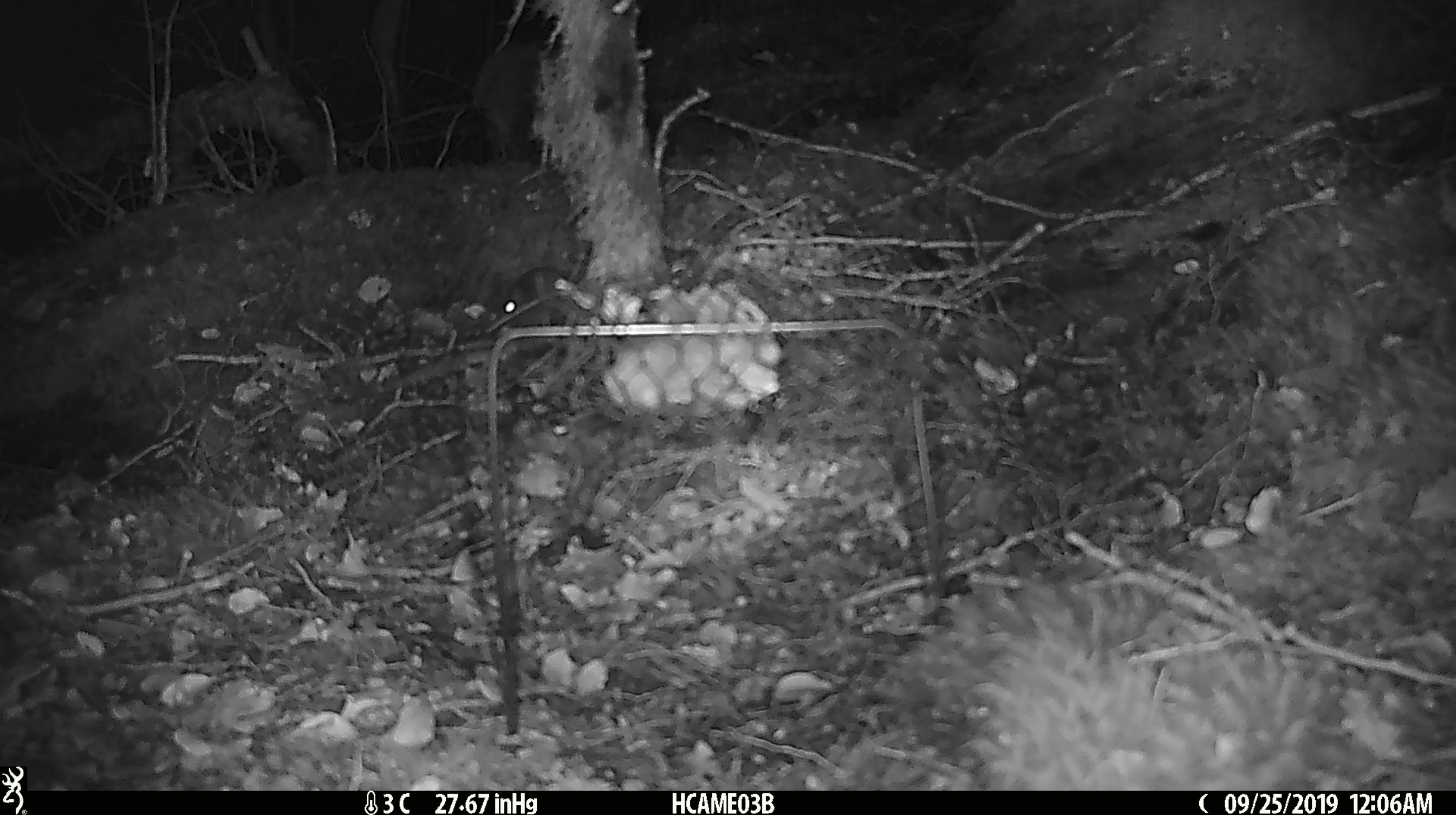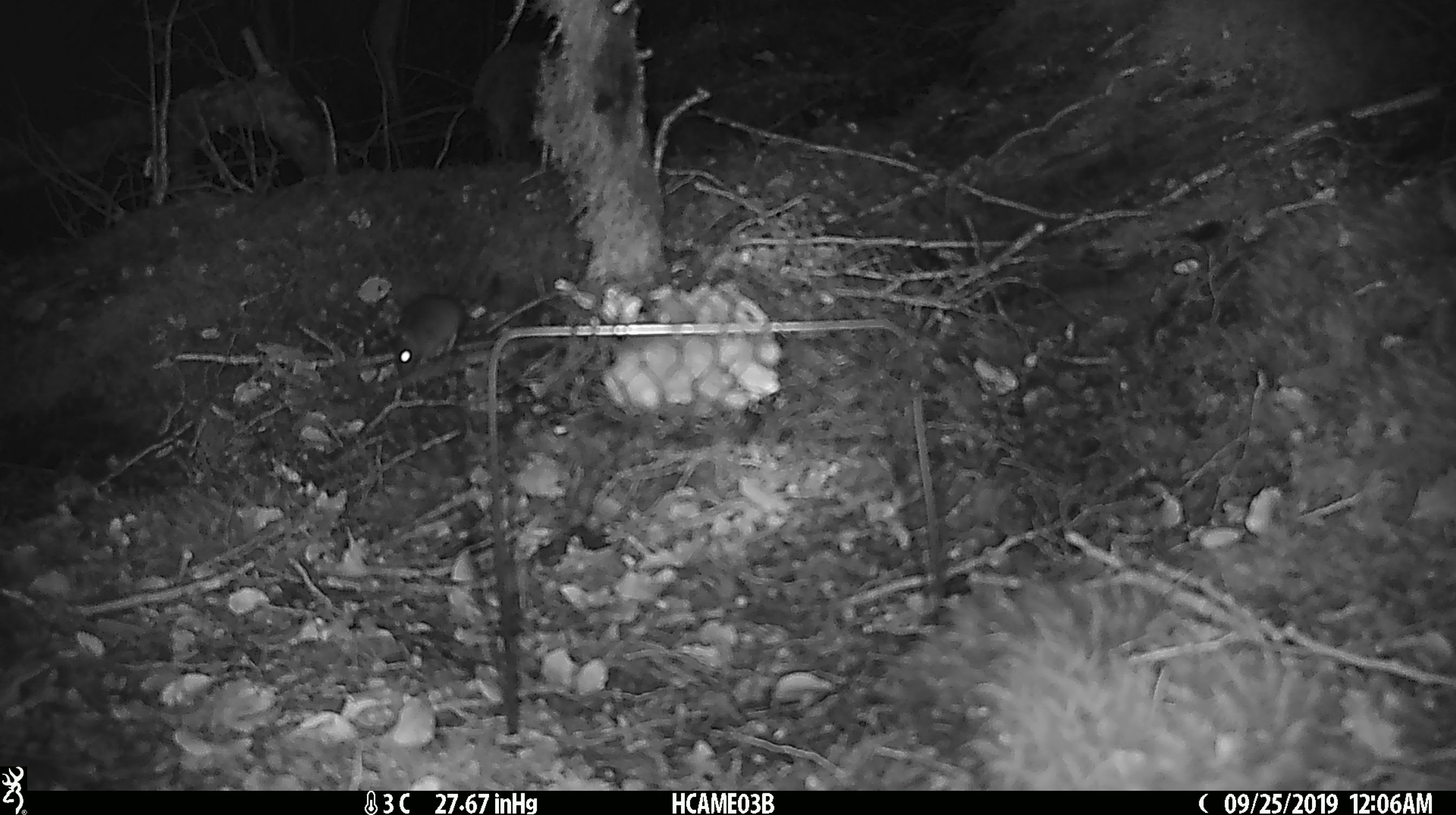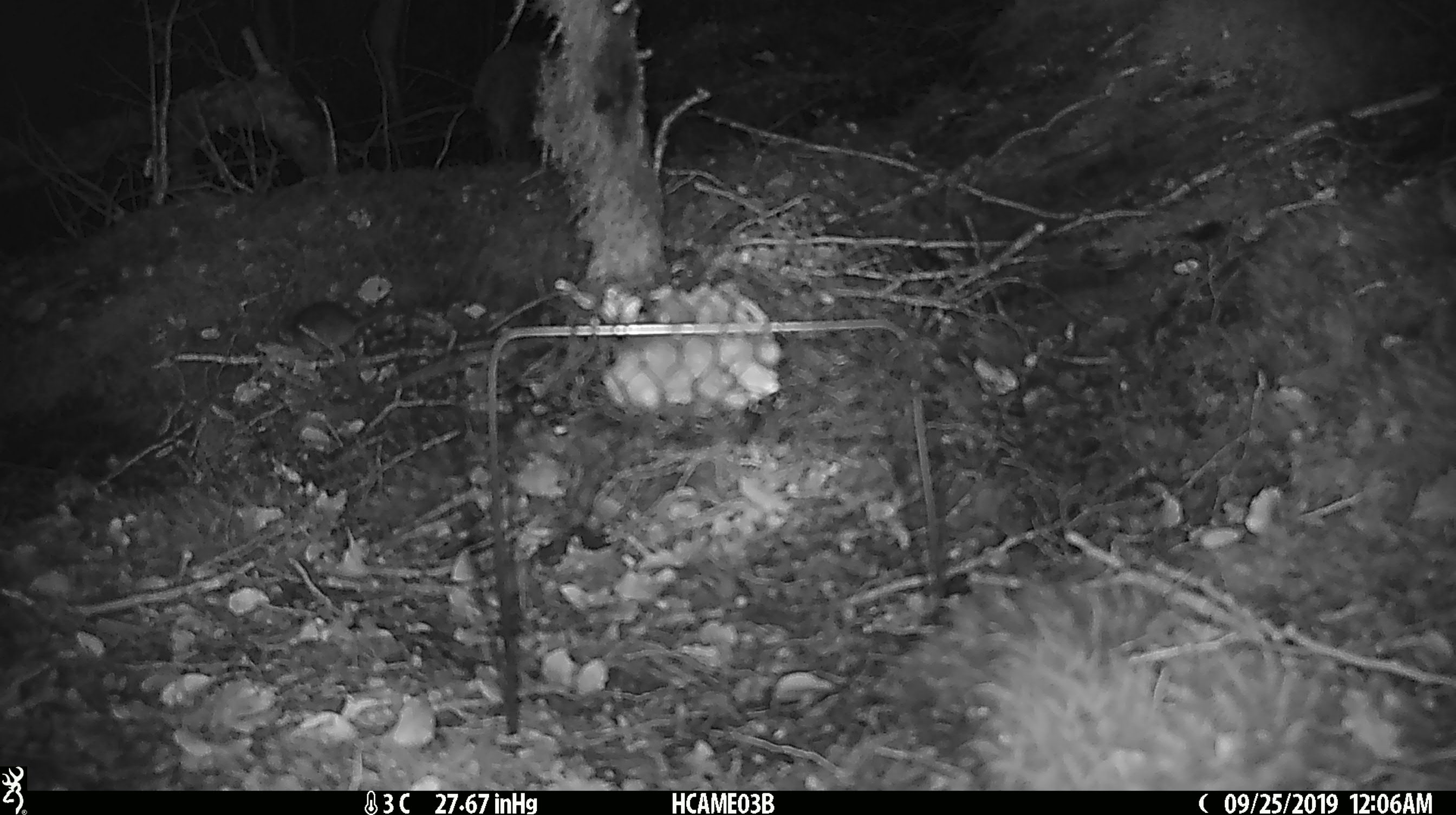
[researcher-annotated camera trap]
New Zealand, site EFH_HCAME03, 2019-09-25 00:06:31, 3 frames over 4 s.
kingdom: Animalia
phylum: Chordata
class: Mammalia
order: Rodentia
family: Muridae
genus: Mus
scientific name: Mus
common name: mouse